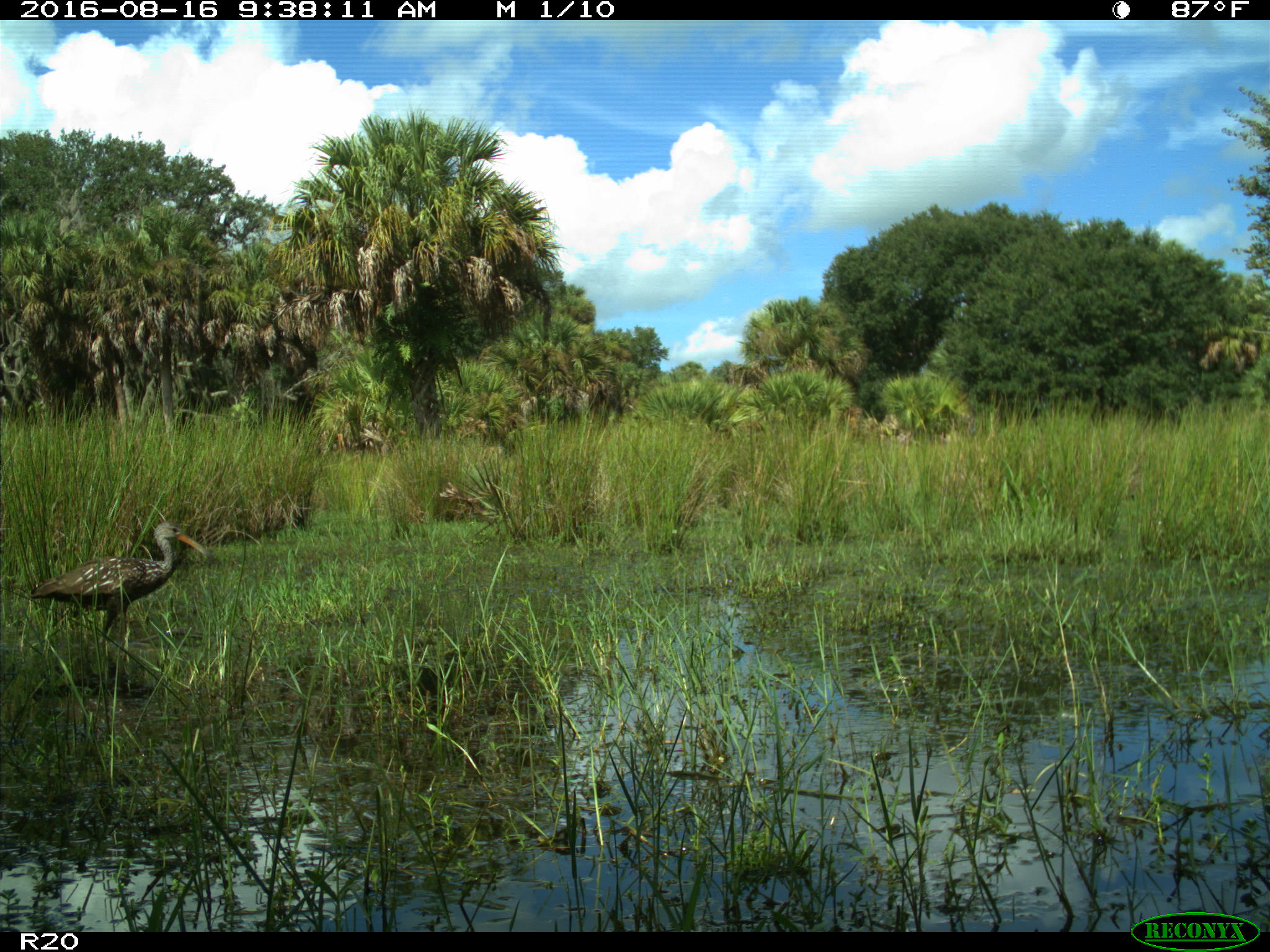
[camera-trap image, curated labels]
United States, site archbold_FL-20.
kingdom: Animalia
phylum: Chordata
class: Aves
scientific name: Aves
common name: birds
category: unidentified bird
Unidentified bird (birds) (Aves).